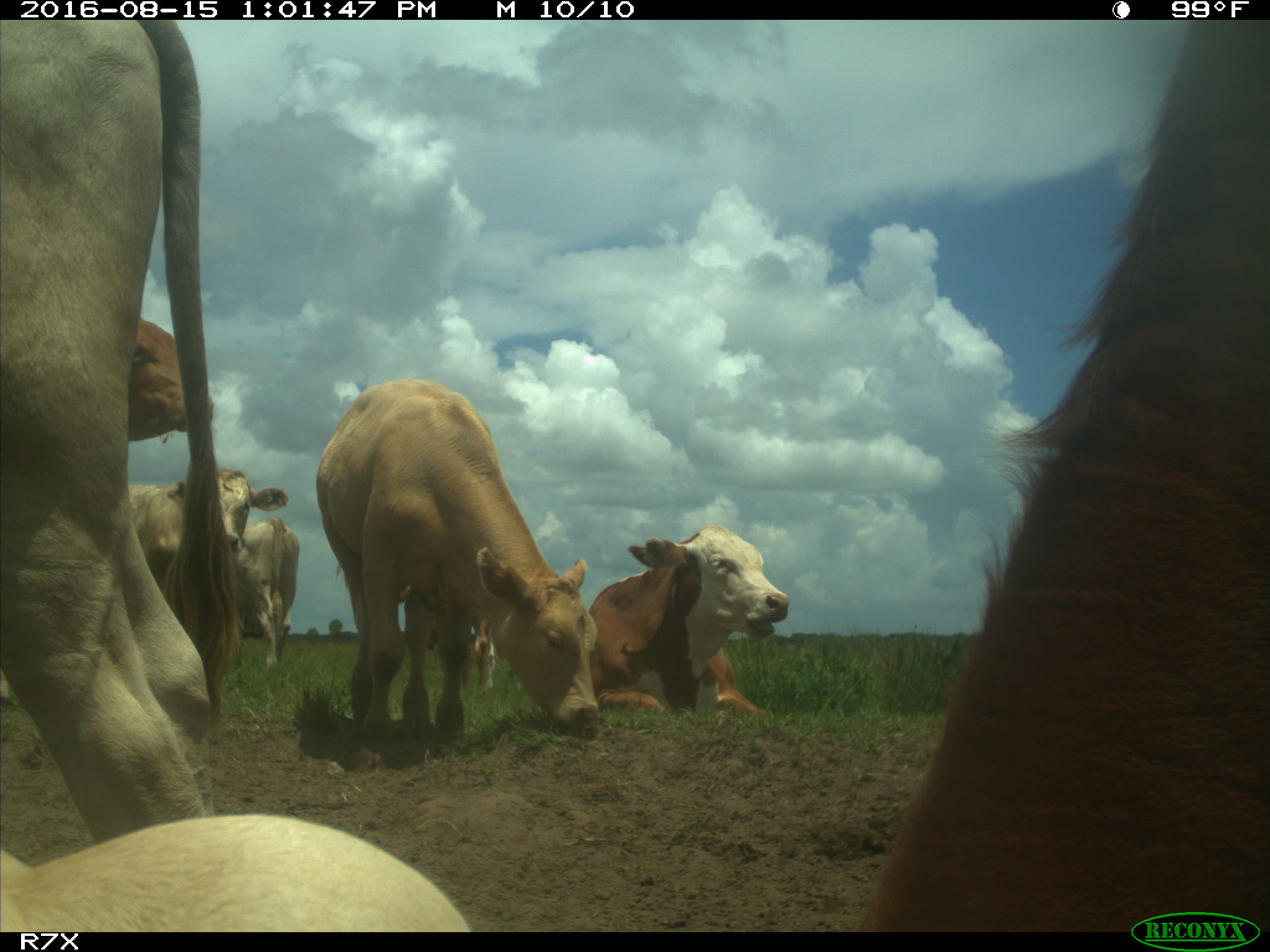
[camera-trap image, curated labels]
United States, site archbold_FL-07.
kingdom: Animalia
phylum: Chordata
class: Mammalia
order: Artiodactyla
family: Bovidae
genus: Bos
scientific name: Bos taurus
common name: domestic cow